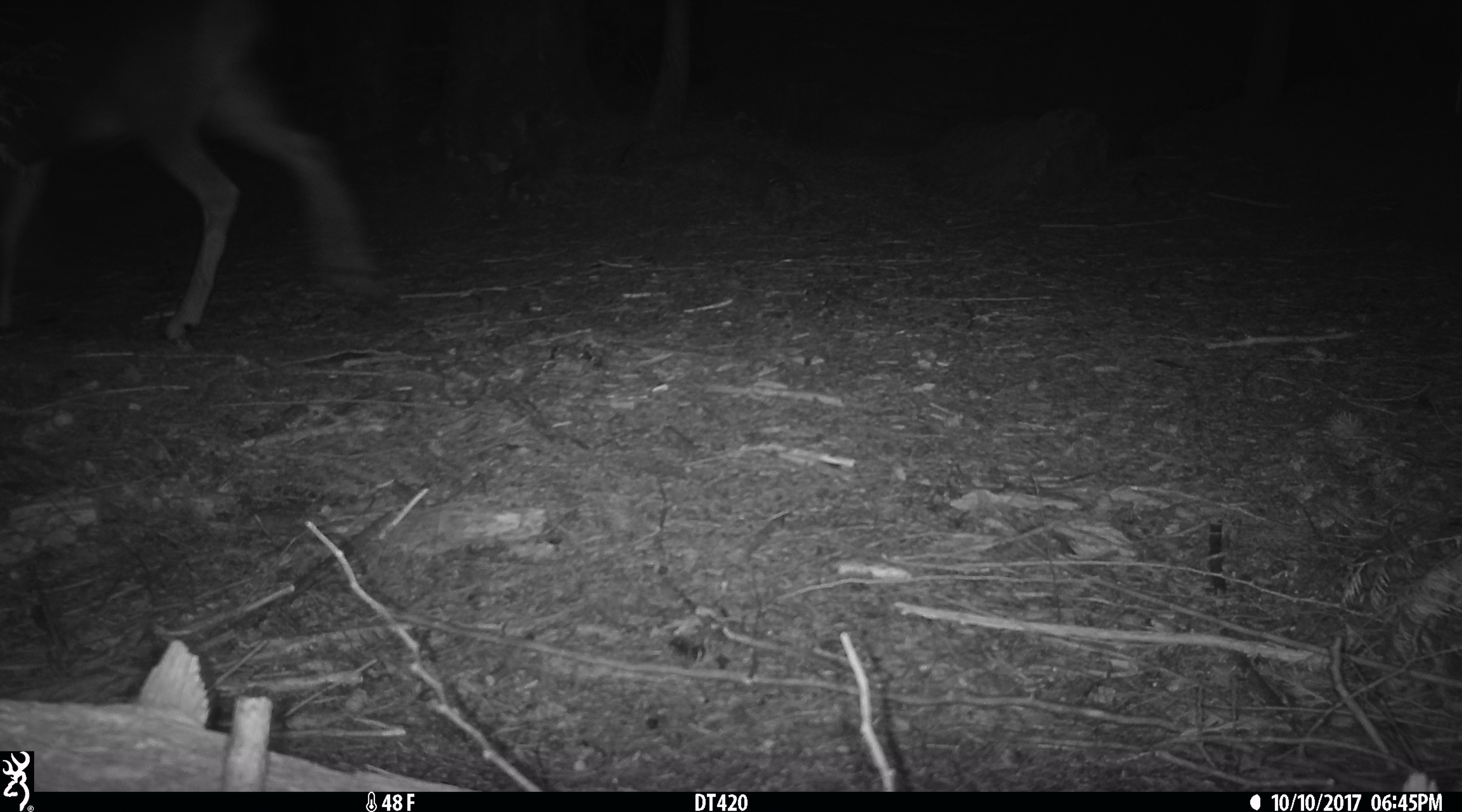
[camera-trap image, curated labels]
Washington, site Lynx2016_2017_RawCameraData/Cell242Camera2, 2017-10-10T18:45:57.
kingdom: Animalia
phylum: Chordata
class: Mammalia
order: Artiodactyla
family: Cervidae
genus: Odocoileus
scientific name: Odocoileus hemionus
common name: mule deer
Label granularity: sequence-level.